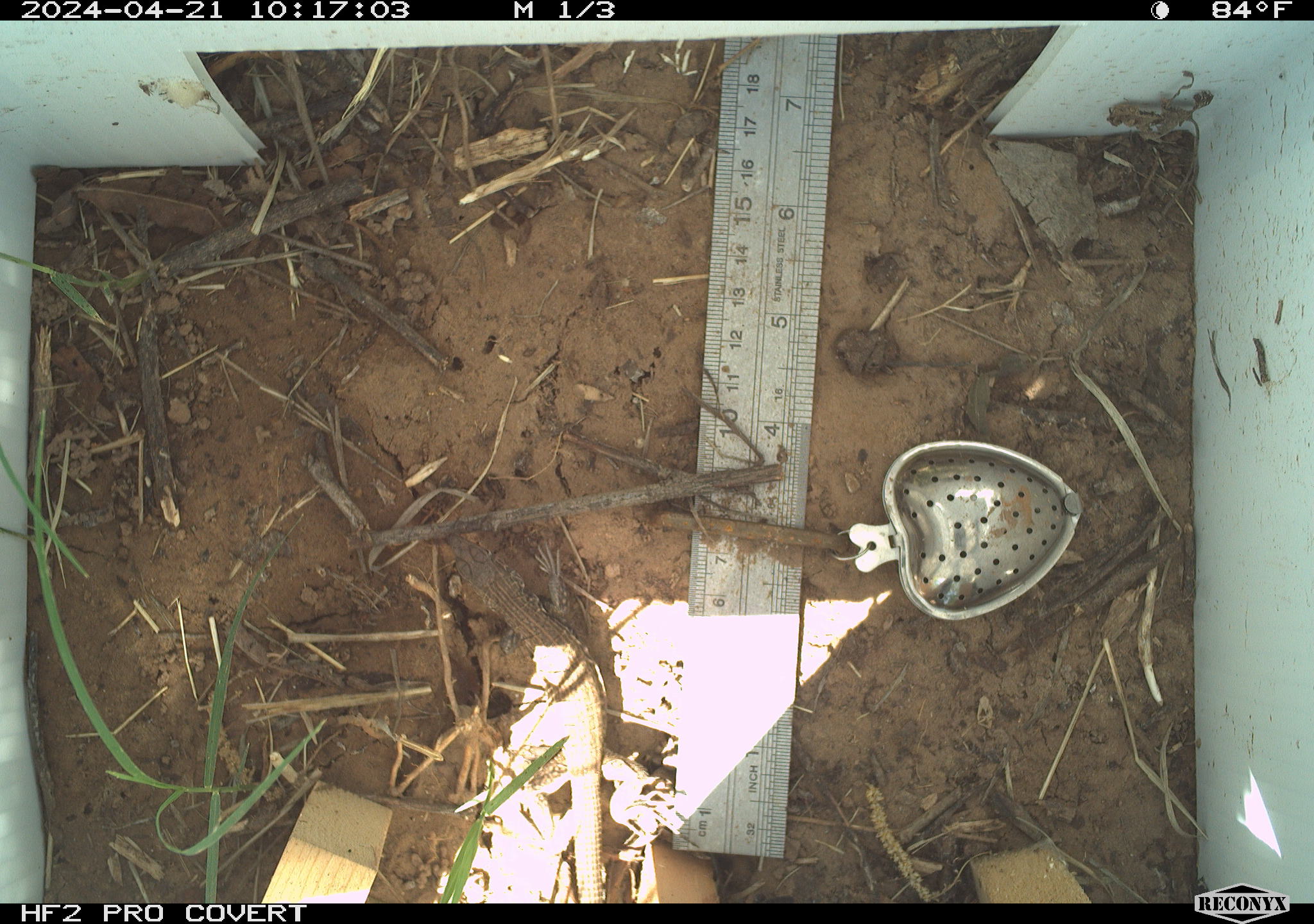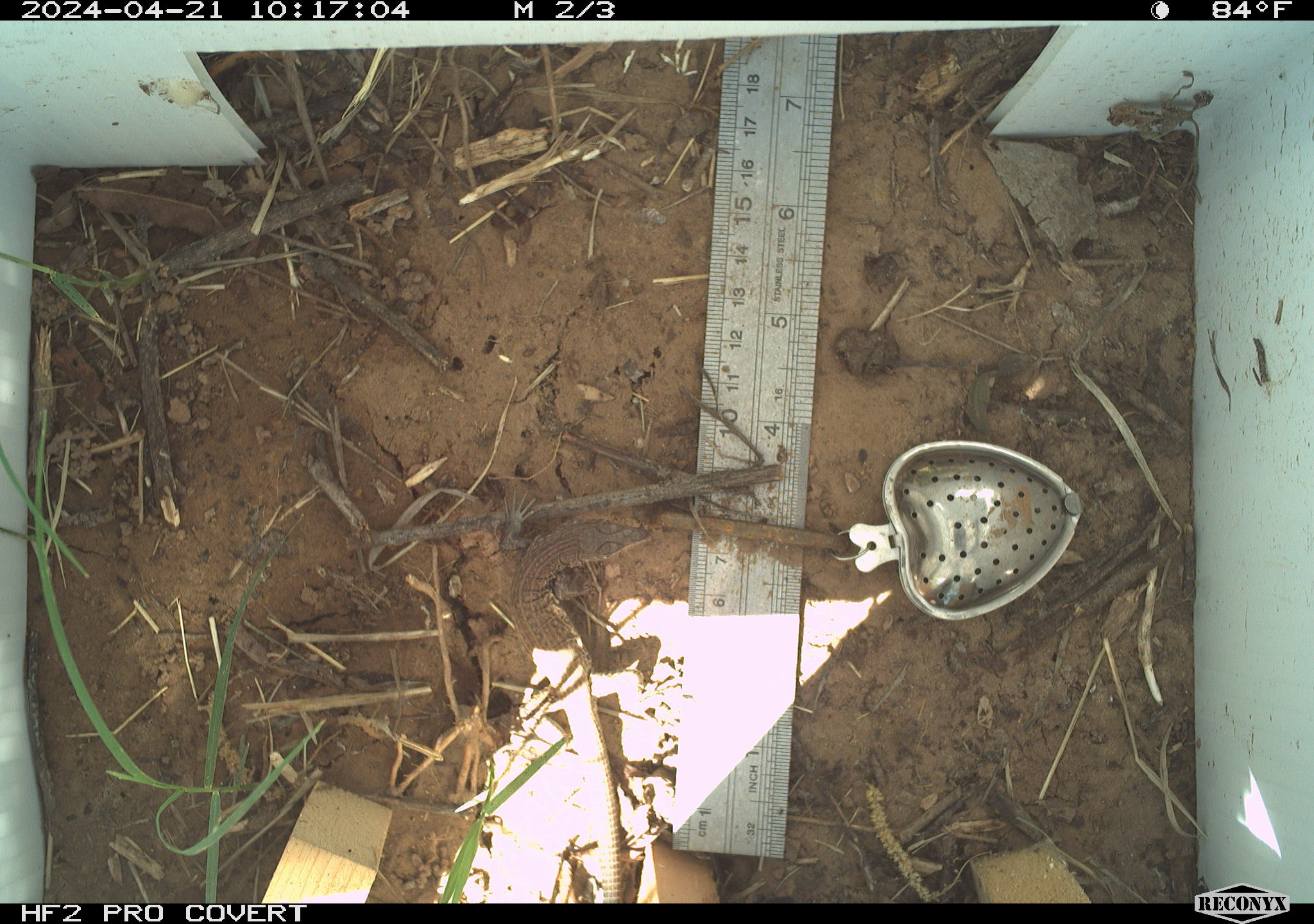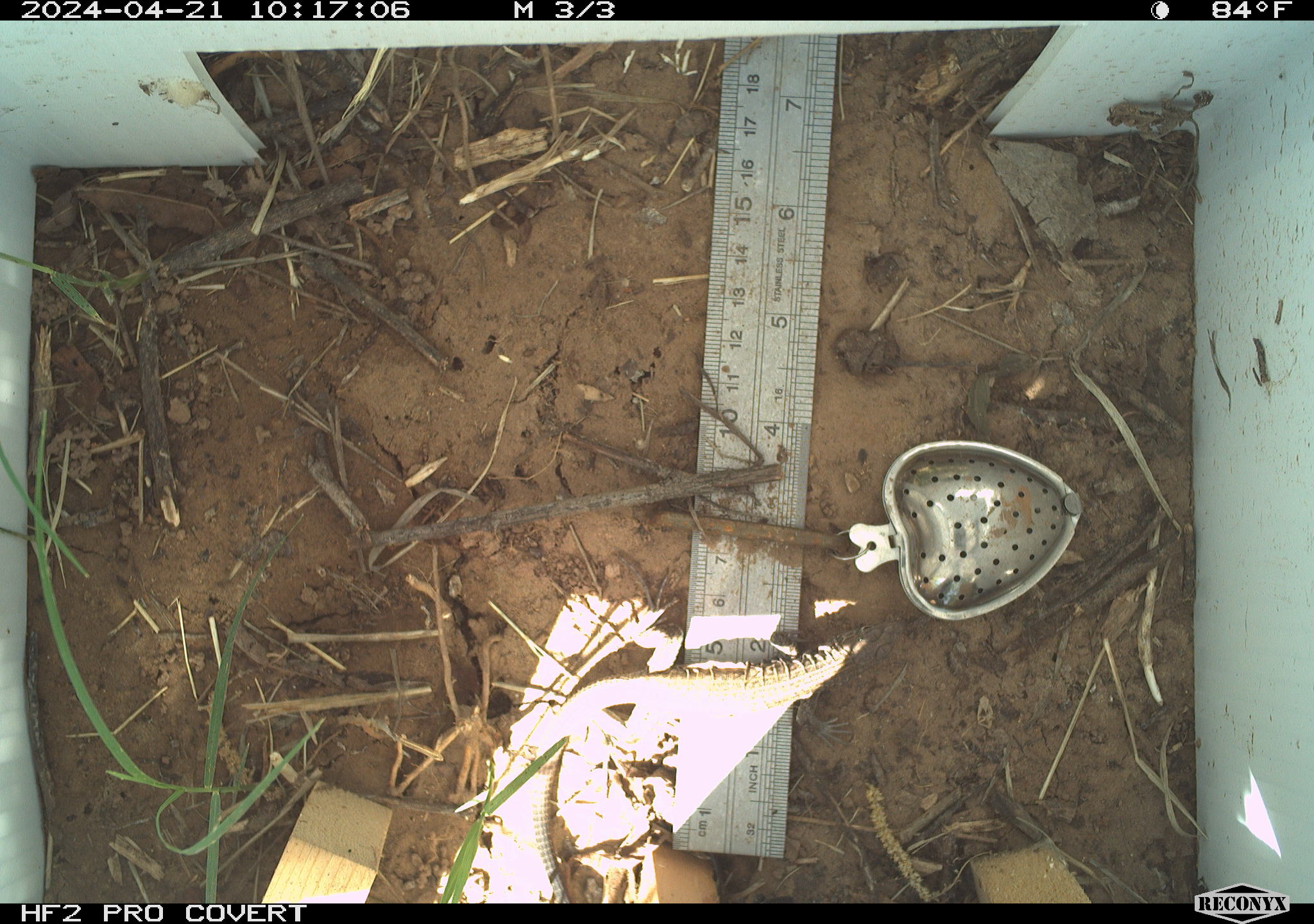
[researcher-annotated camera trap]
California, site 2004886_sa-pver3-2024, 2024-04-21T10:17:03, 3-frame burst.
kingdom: Animalia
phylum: Chordata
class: Reptilia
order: Squamata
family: Teiidae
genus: Aspidoscelis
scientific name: Aspidoscelis tigris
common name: western whiptail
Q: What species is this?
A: Western whiptail (Aspidoscelis tigris).